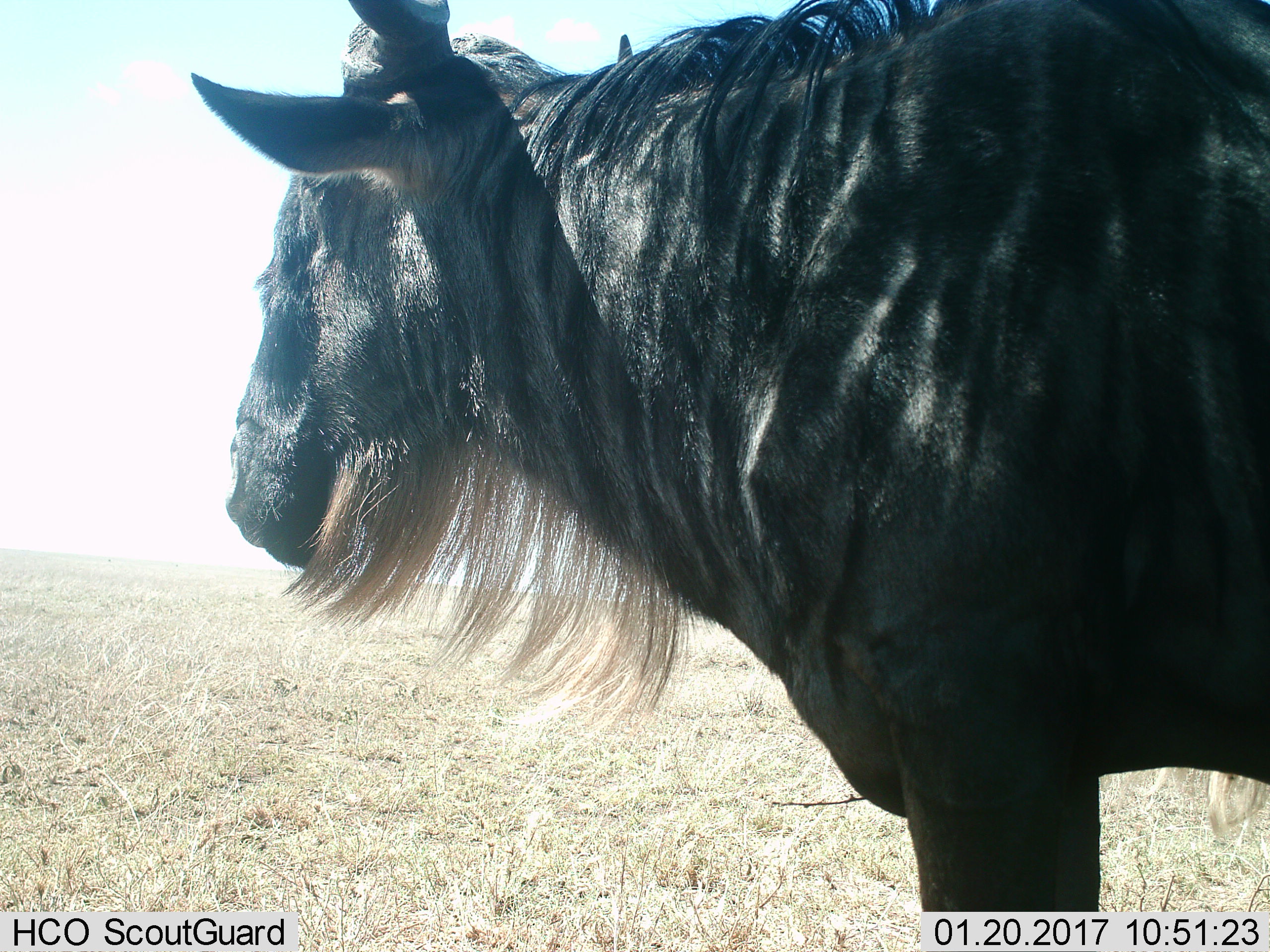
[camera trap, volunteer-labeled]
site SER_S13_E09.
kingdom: Animalia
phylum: Chordata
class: Mammalia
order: Artiodactyla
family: Bovidae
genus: Connochaetes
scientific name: Connochaetes taurinus taurinus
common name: blue wildebeest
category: wildebeestblue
Wildebeestblue (blue wildebeest) (Connochaetes taurinus taurinus), count 1. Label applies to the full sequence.